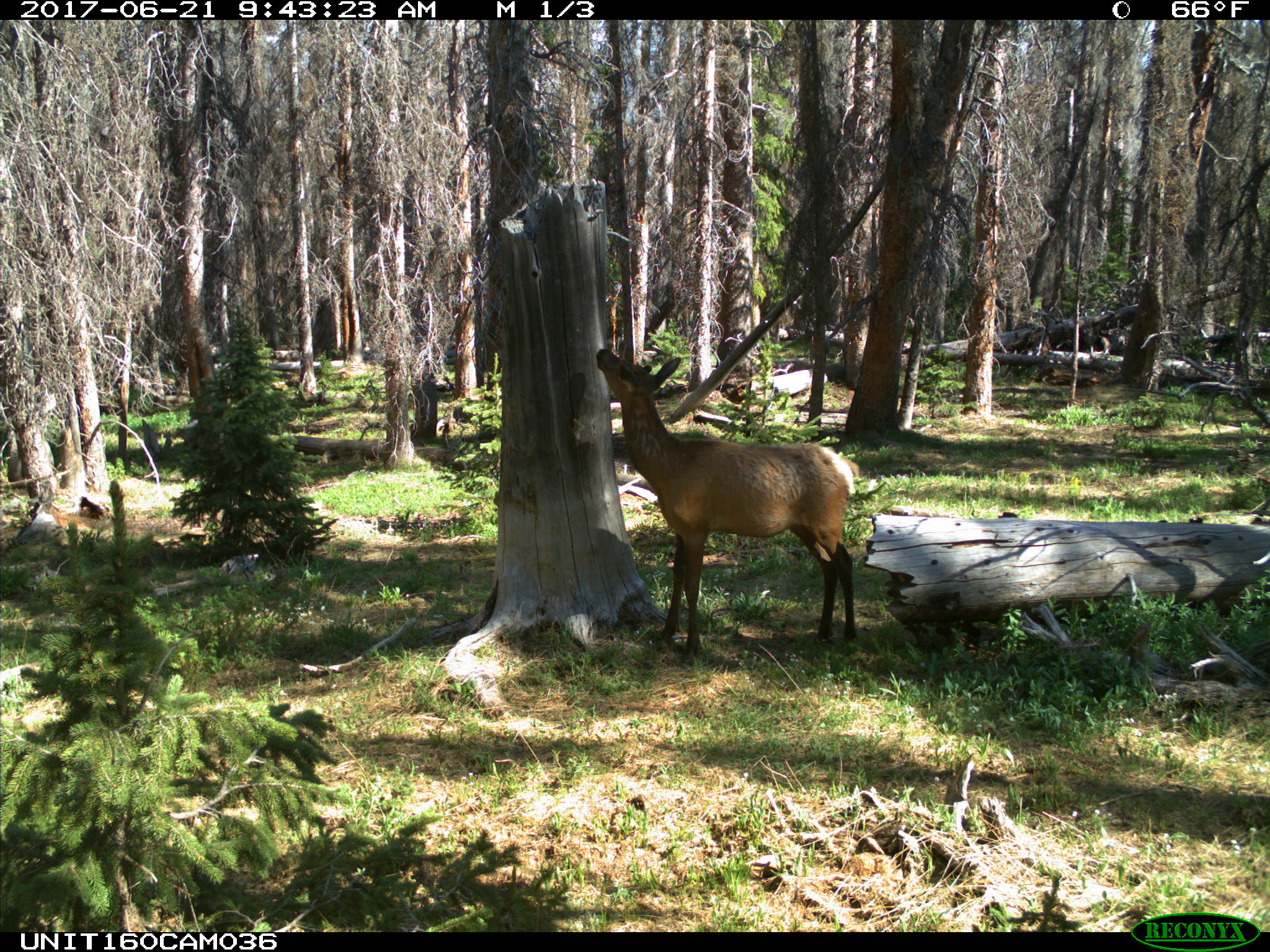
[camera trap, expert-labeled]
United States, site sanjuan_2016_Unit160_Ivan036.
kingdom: Animalia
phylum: Chordata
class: Mammalia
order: Artiodactyla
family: Cervidae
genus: Cervus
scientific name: Cervus elaphus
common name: red deer